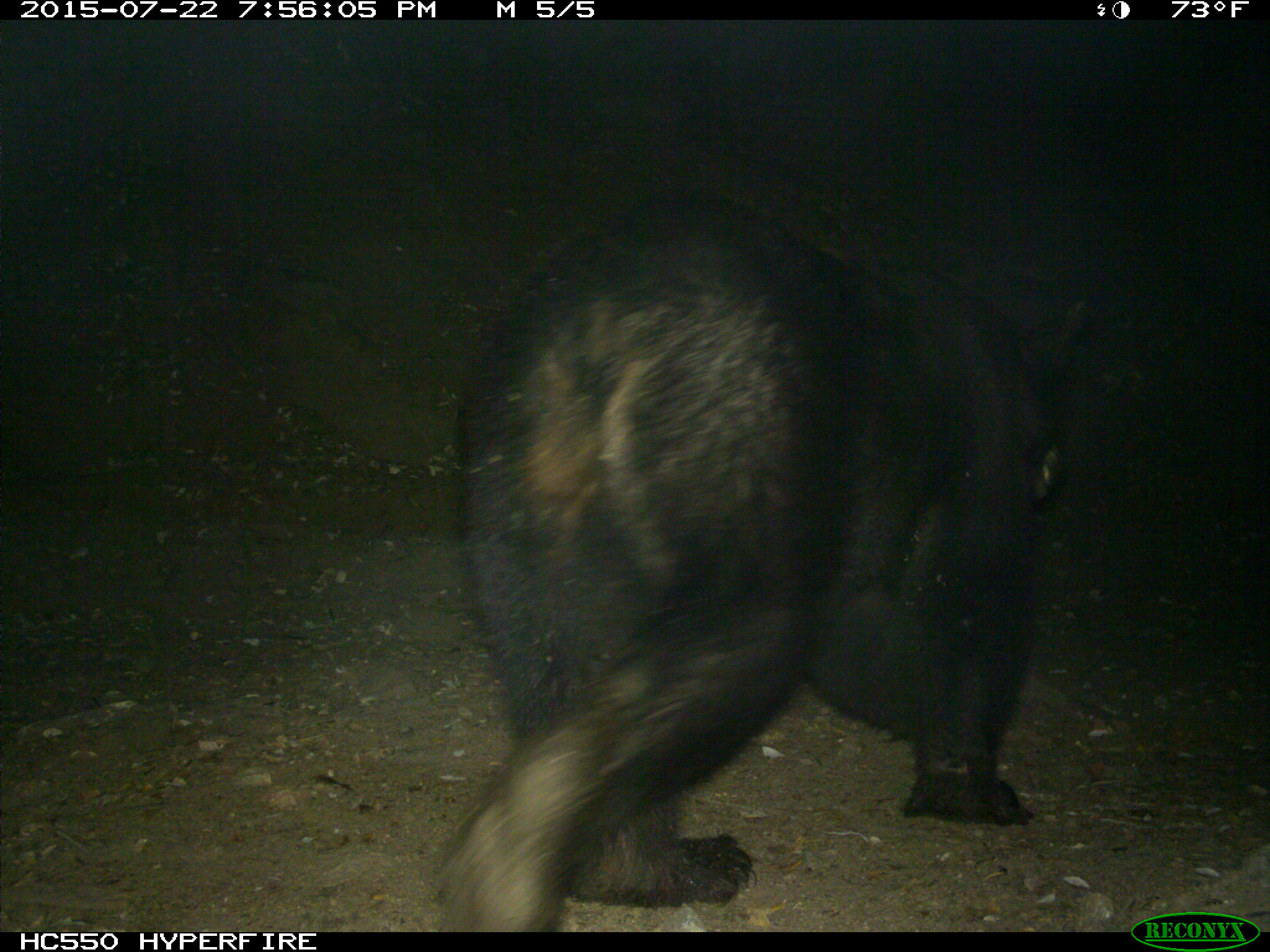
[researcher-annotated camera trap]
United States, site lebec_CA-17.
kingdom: Animalia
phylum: Chordata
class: Mammalia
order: Carnivora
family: Ursidae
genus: Ursus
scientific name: Ursus americanus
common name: american black bear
Ursus americanus (american black bear).